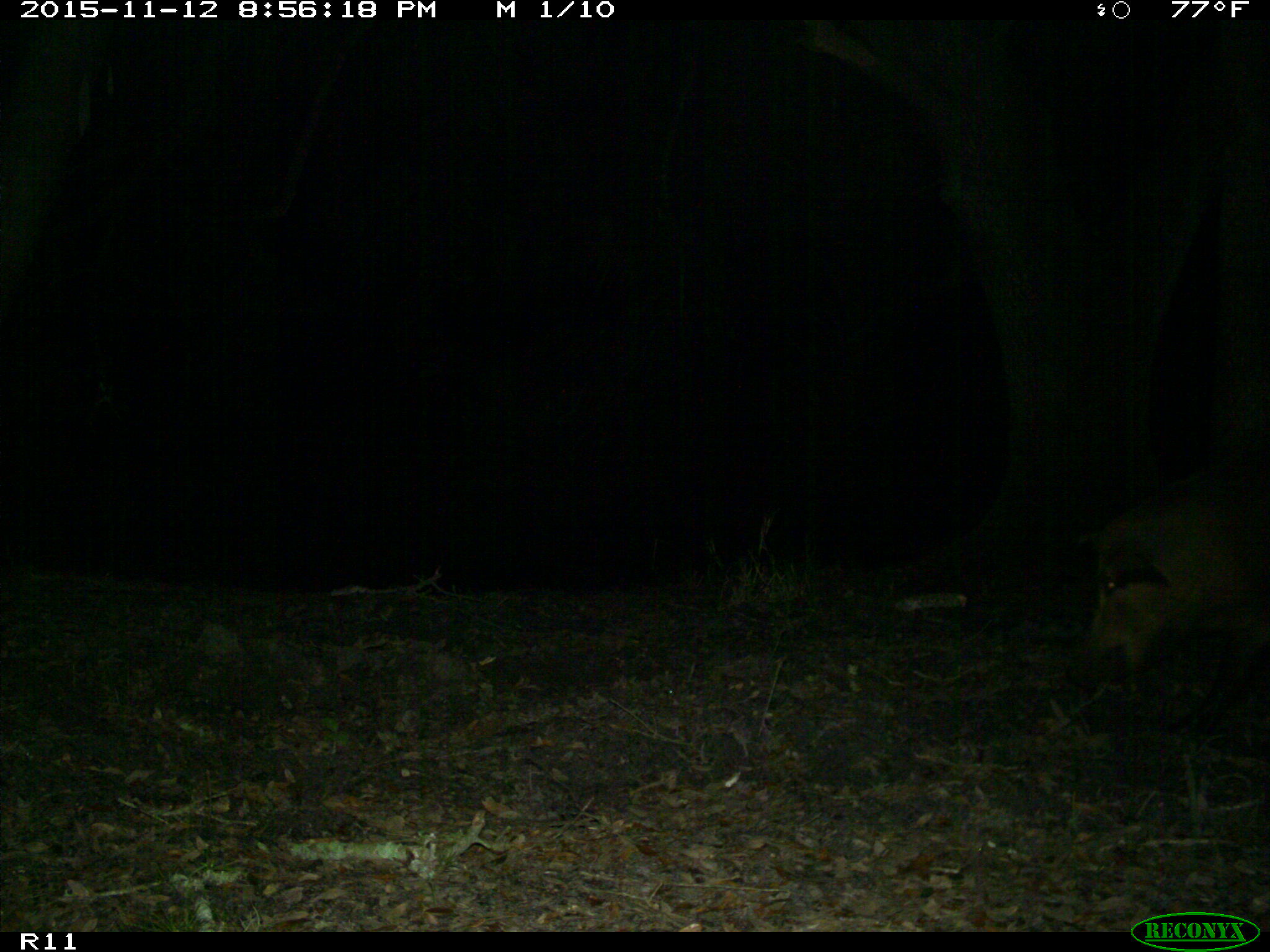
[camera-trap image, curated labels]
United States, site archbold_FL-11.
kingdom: Animalia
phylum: Chordata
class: Mammalia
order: Artiodactyla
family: Suidae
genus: Sus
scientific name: Sus scrofa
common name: wild boar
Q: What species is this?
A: Sus scrofa (wild boar).